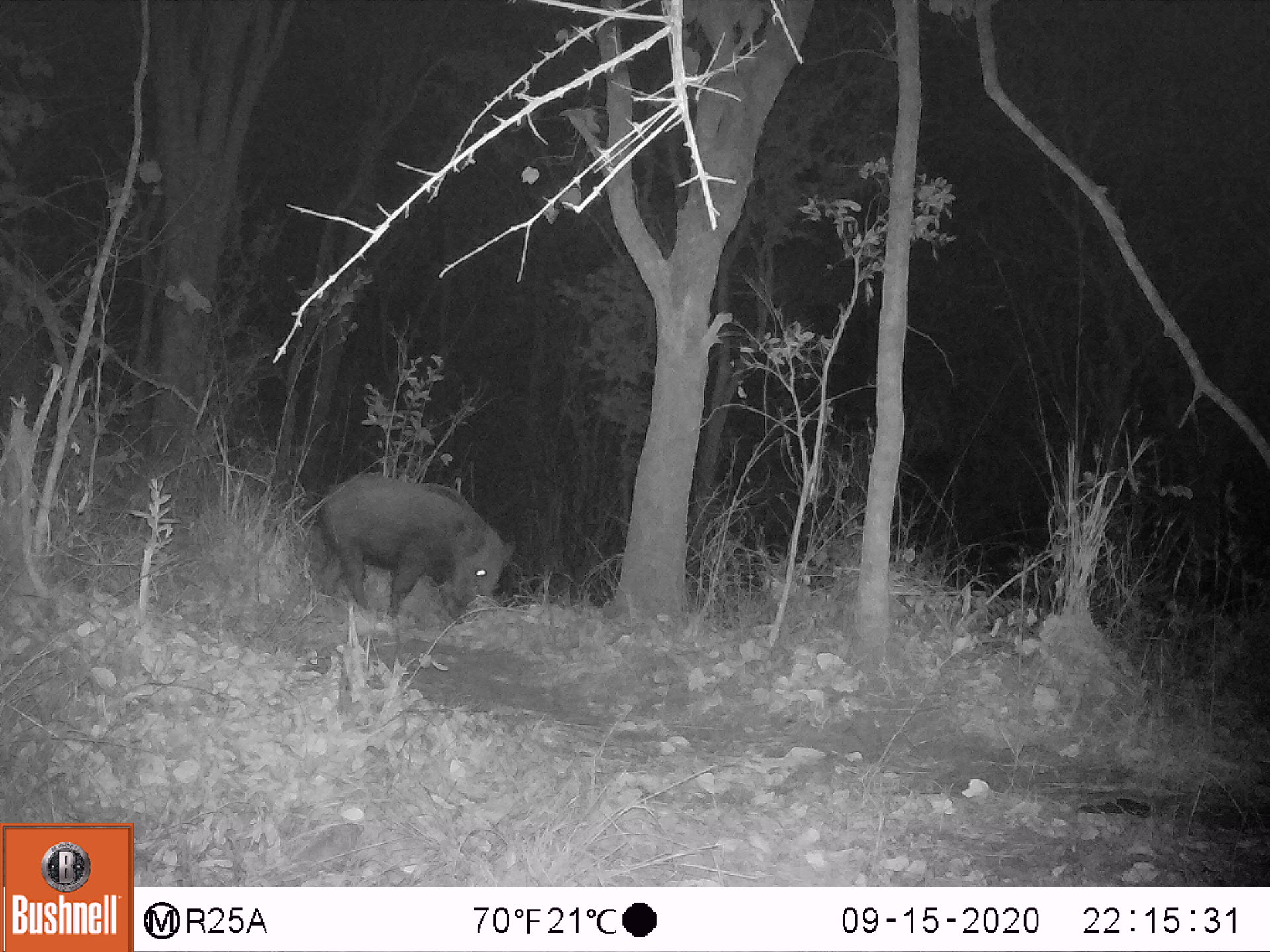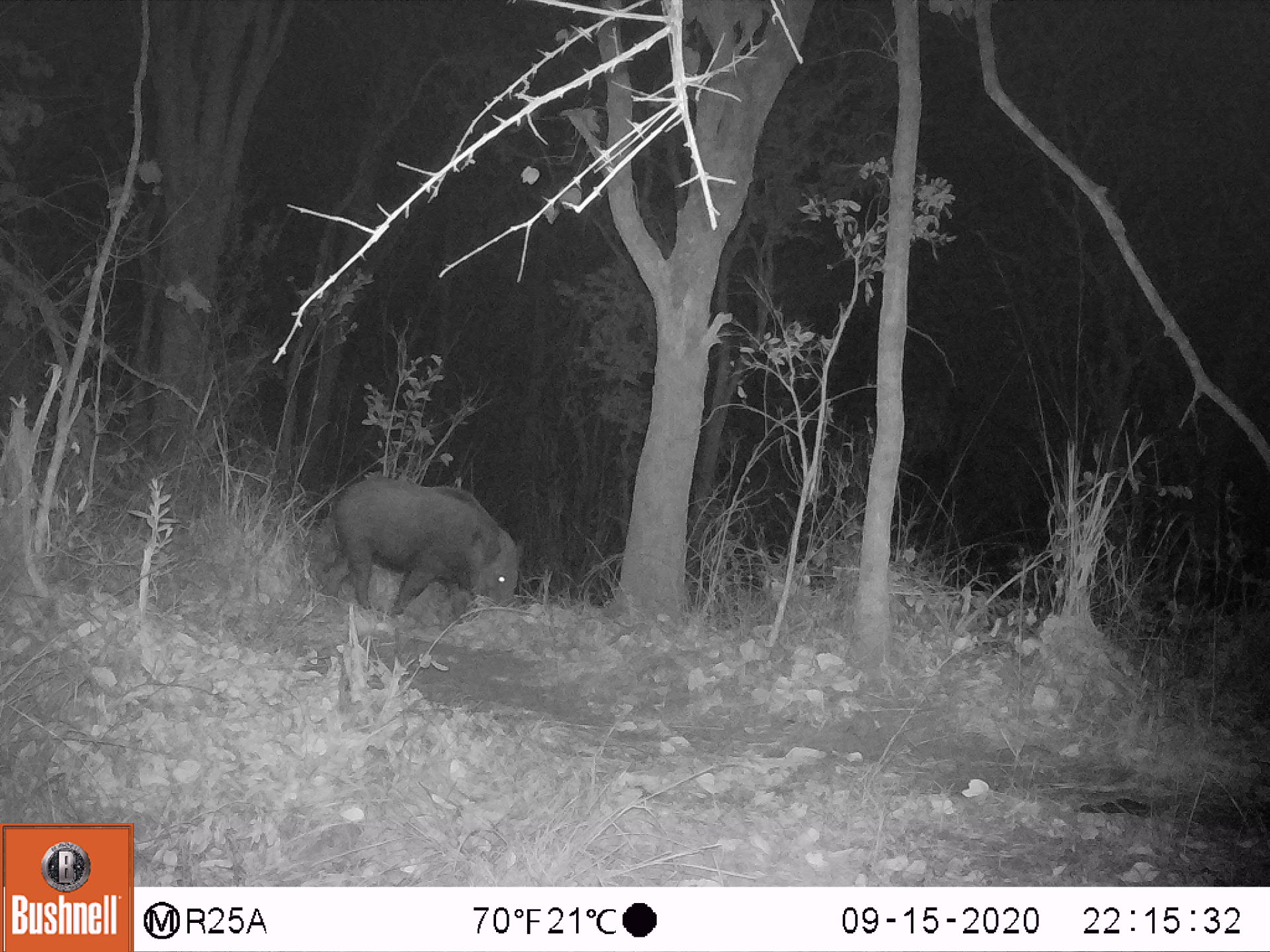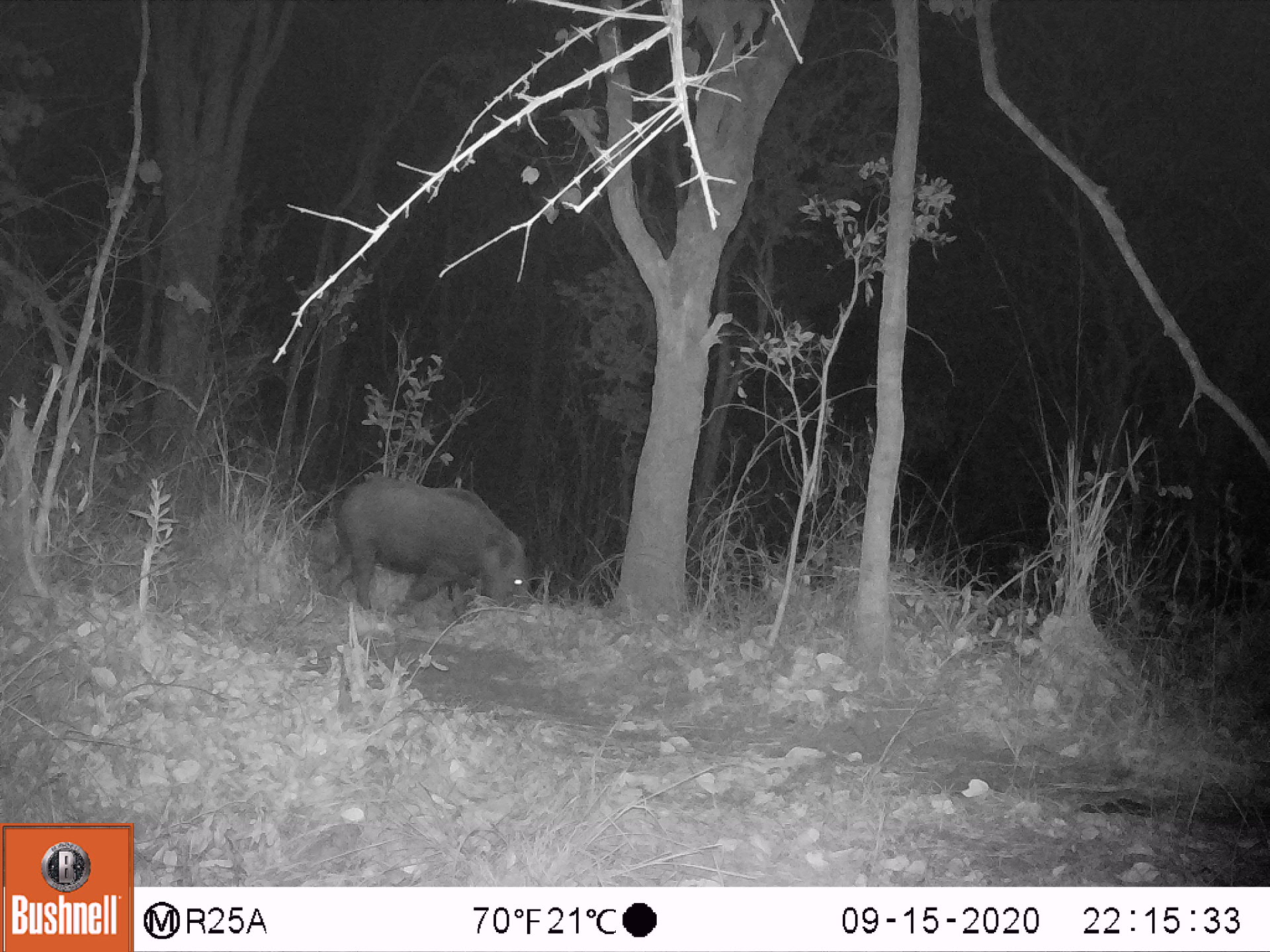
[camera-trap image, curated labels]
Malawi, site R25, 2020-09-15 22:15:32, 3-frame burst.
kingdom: Animalia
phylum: Chordata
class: Mammalia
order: Artiodactyla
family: Suidae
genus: Potamochoerus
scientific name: Potamochoerus larvatus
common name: bushpig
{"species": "bushpig (Potamochoerus larvatus)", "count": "1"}